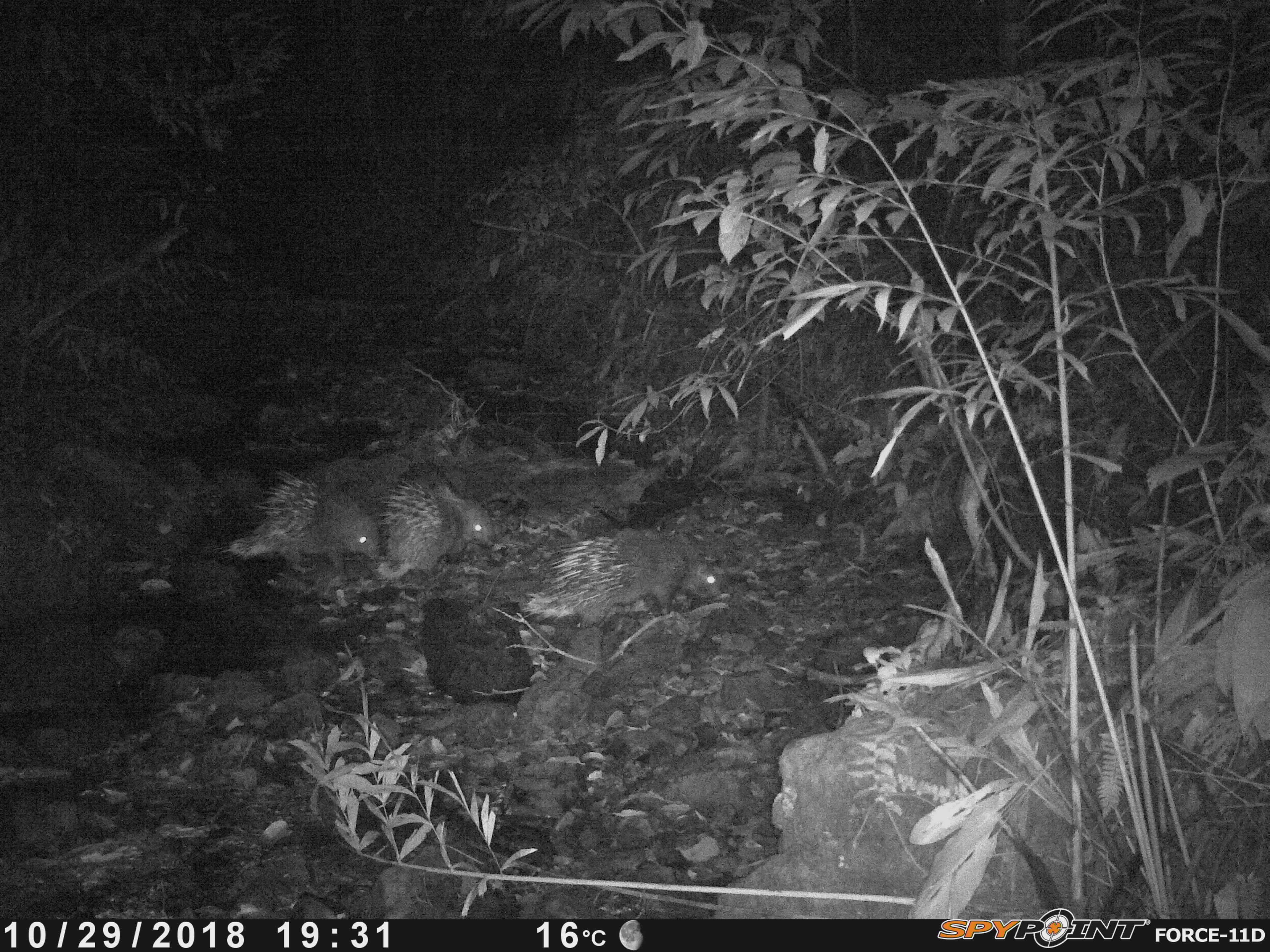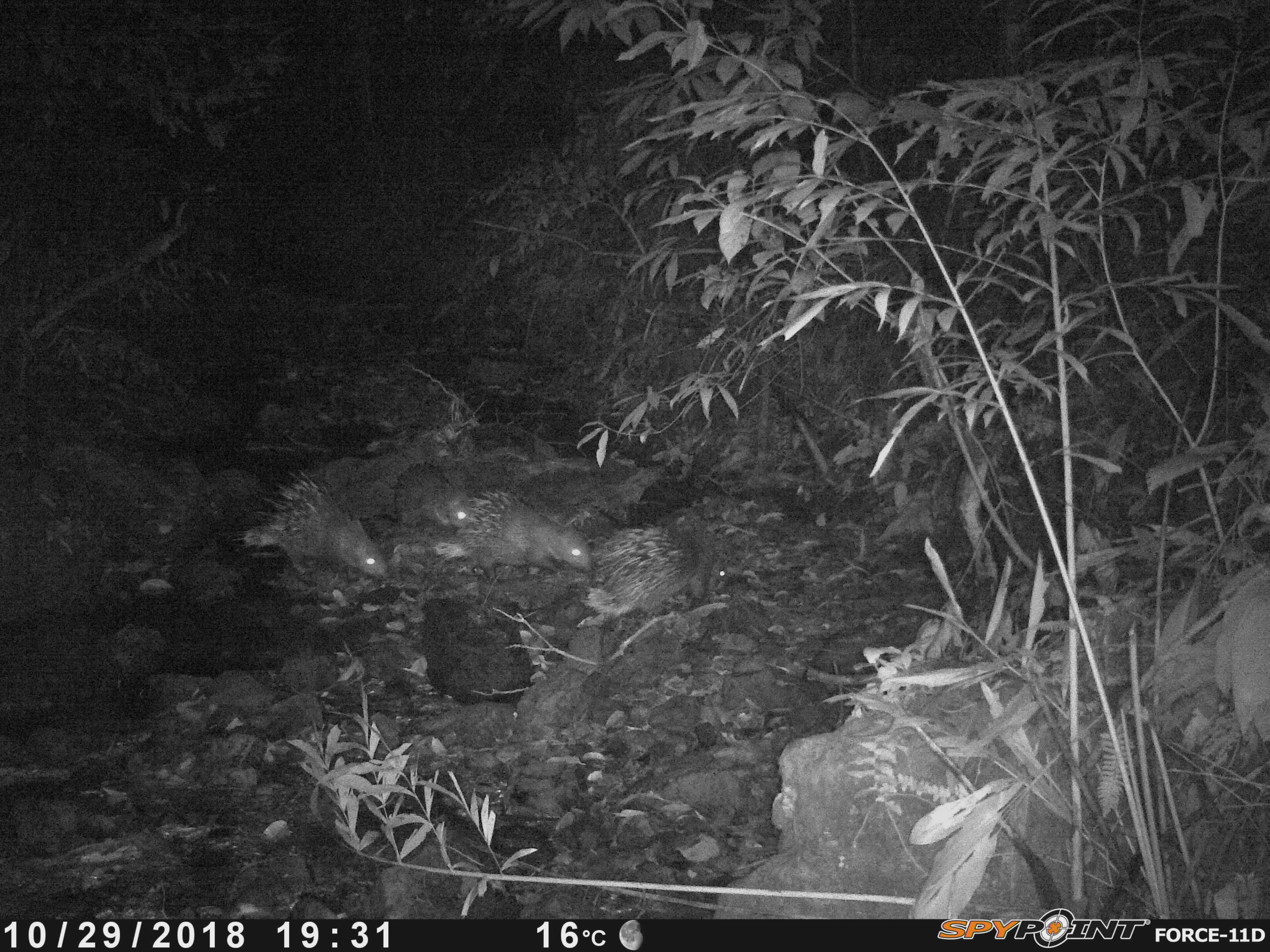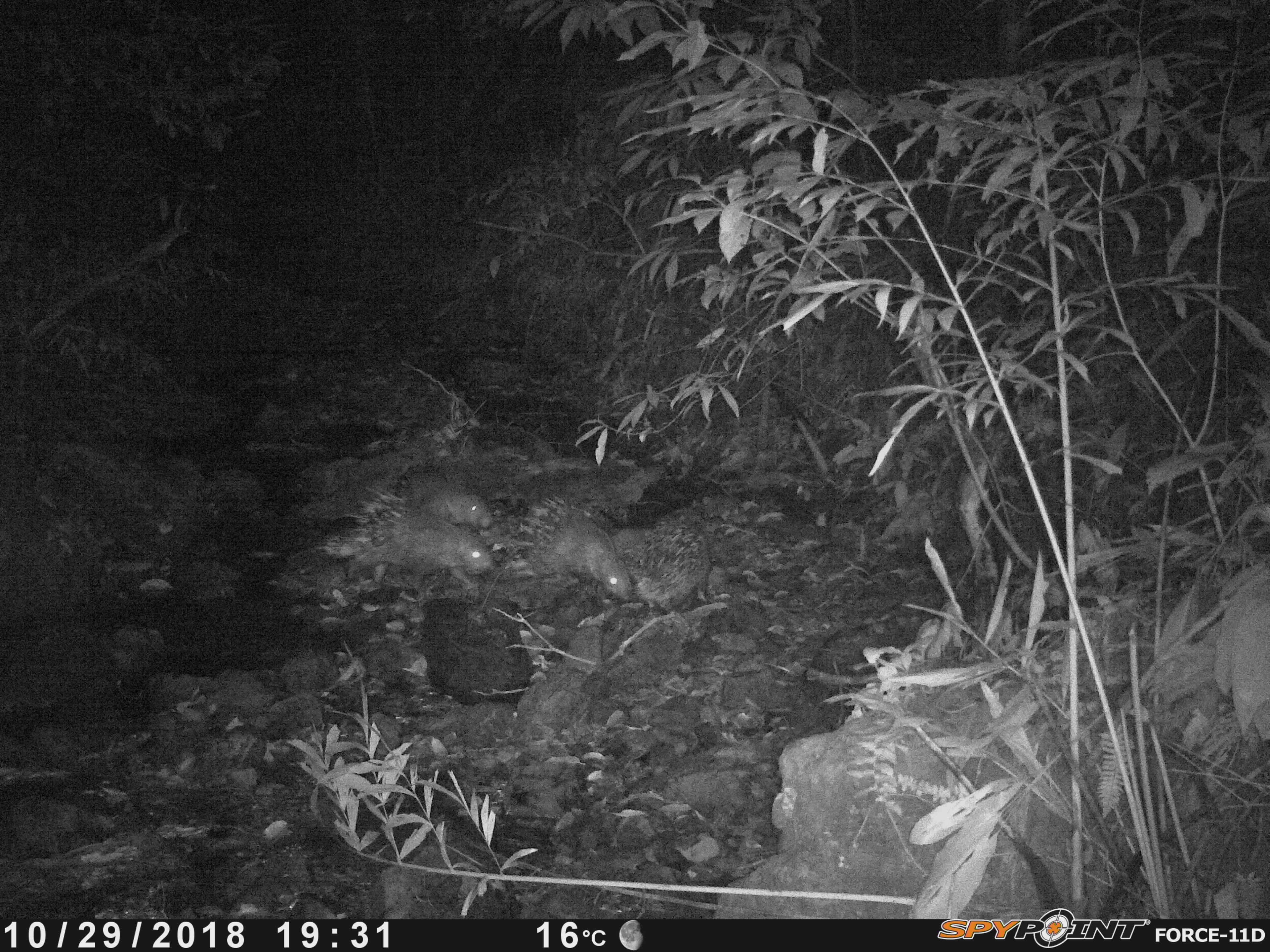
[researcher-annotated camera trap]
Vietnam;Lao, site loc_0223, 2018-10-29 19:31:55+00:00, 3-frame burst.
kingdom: Animalia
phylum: Chordata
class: Mammalia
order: Rodentia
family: Hystricidae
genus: Hystrix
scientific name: Hystrix brachyura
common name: malayan porcupine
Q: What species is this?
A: Malayan porcupine (Hystrix brachyura).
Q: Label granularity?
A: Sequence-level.